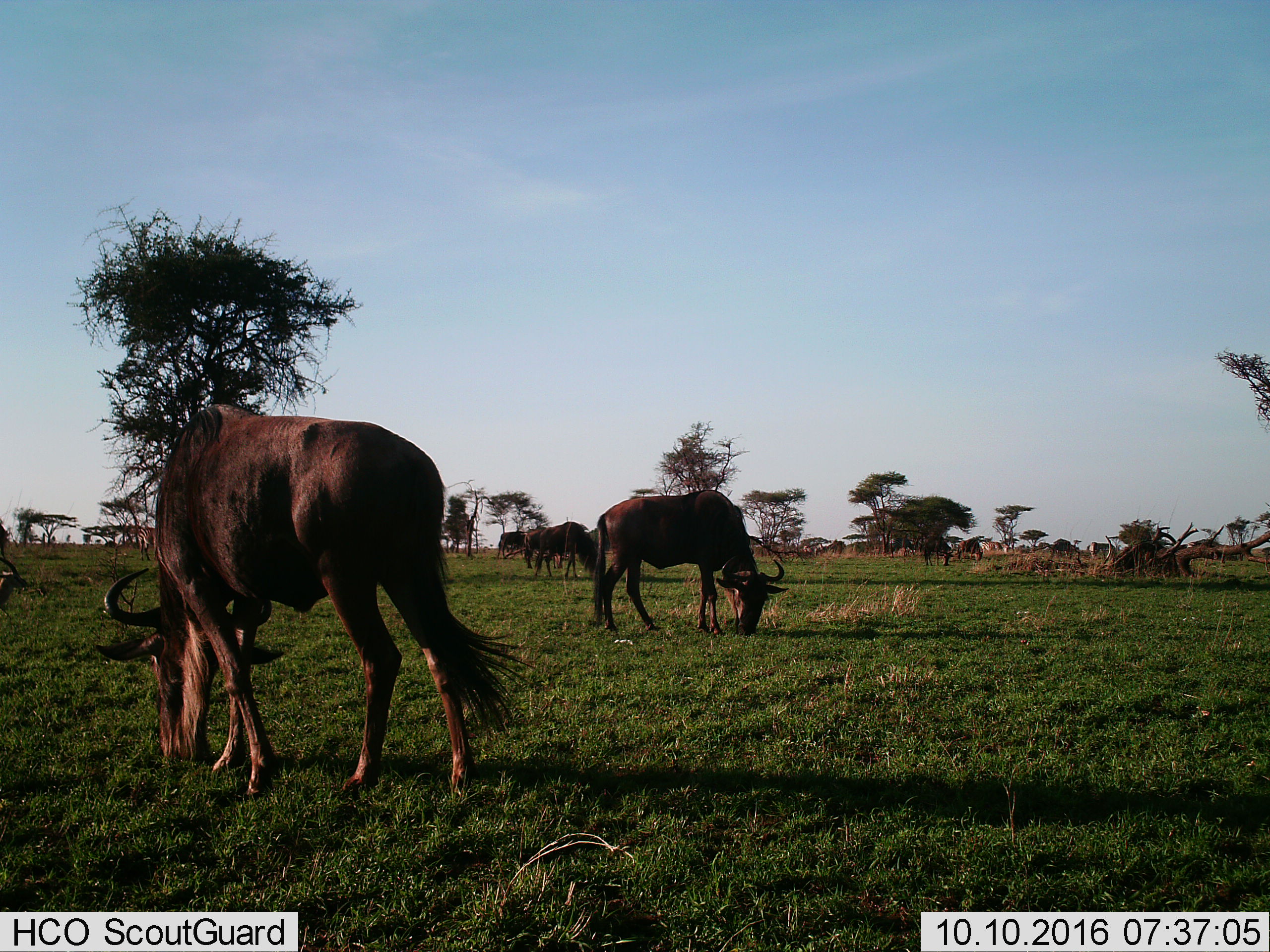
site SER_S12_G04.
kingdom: Animalia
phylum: Chordata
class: Mammalia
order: Artiodactyla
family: Bovidae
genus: Connochaetes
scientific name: Connochaetes taurinus taurinus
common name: blue wildebeest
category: wildebeestblue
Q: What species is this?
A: Wildebeestblue (blue wildebeest) (Connochaetes taurinus taurinus).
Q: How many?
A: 8.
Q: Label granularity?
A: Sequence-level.